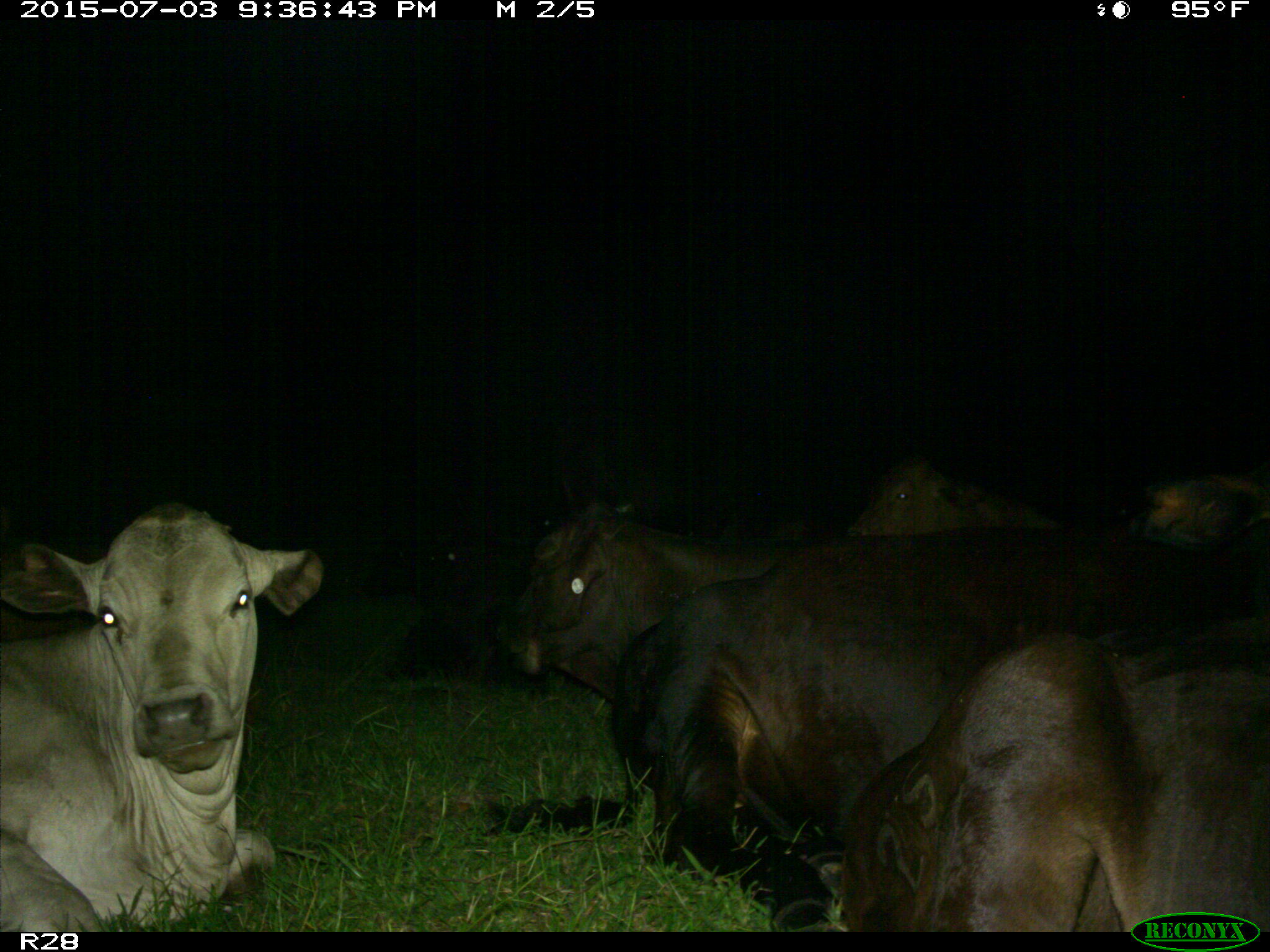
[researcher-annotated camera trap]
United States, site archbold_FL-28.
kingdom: Animalia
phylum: Chordata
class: Mammalia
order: Artiodactyla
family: Bovidae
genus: Bos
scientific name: Bos taurus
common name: domestic cow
Bos taurus (domestic cow).